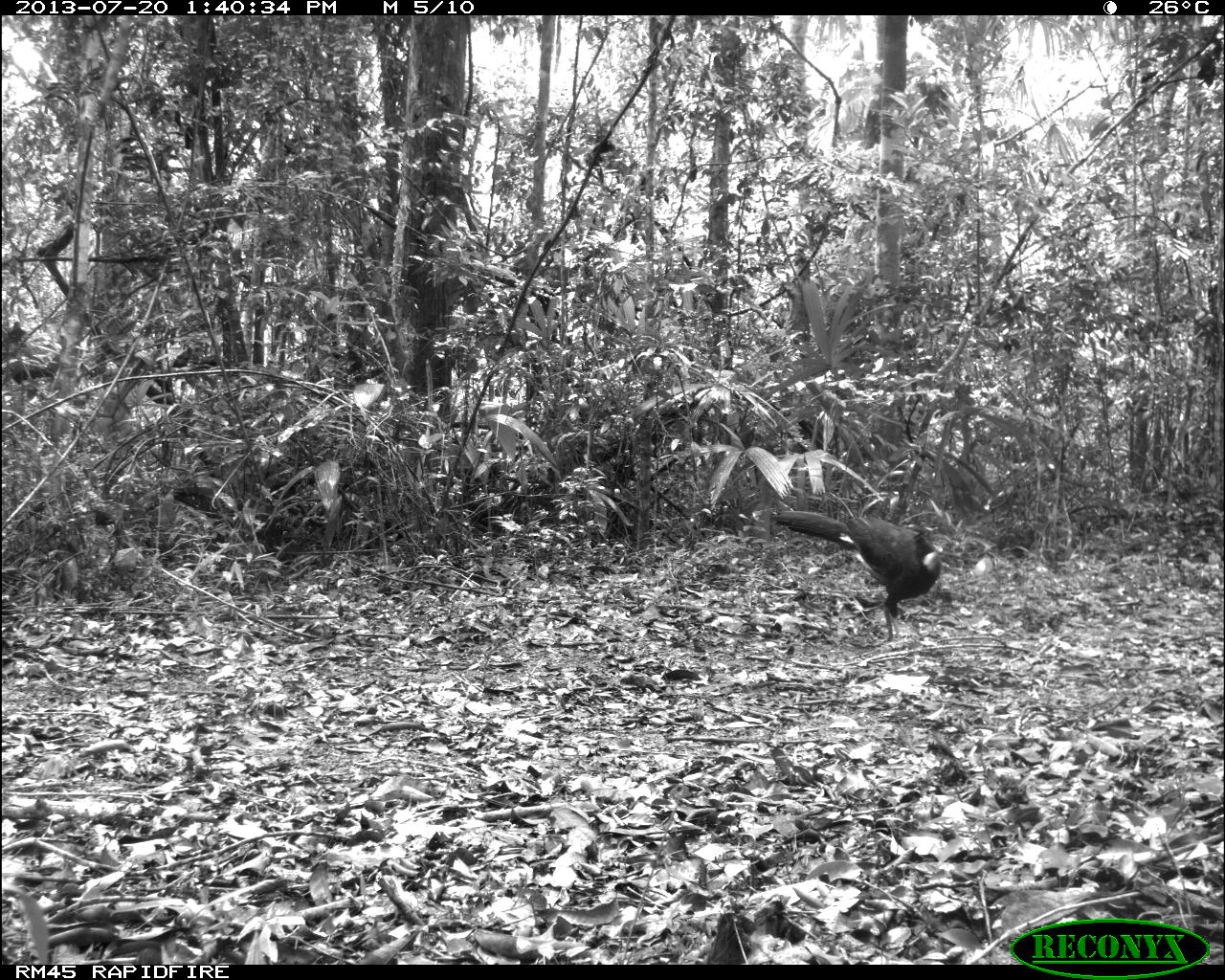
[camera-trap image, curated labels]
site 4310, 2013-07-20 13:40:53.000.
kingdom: Animalia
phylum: Chordata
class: Aves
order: Galliformes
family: Cracidae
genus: Crax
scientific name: Crax rubra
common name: great curassow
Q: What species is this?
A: Crax rubra (great curassow).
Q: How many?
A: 1.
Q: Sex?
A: Male.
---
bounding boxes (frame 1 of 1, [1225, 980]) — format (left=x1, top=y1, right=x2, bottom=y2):
crax rubra: (left=772, top=512, right=950, bottom=643)